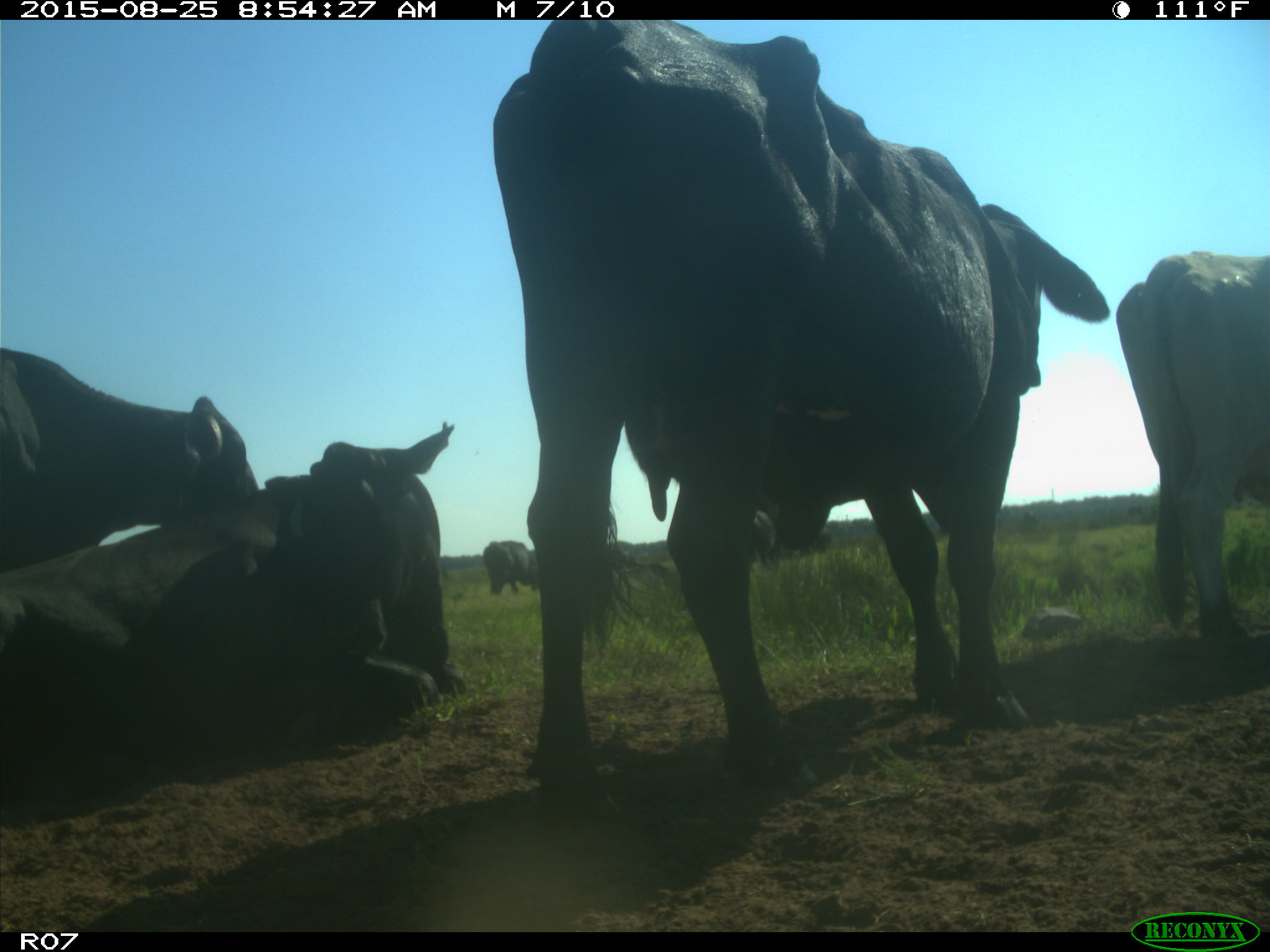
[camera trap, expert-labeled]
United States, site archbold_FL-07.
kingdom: Animalia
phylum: Chordata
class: Mammalia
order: Artiodactyla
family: Bovidae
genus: Bos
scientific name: Bos taurus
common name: domestic cow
Bos taurus (domestic cow).